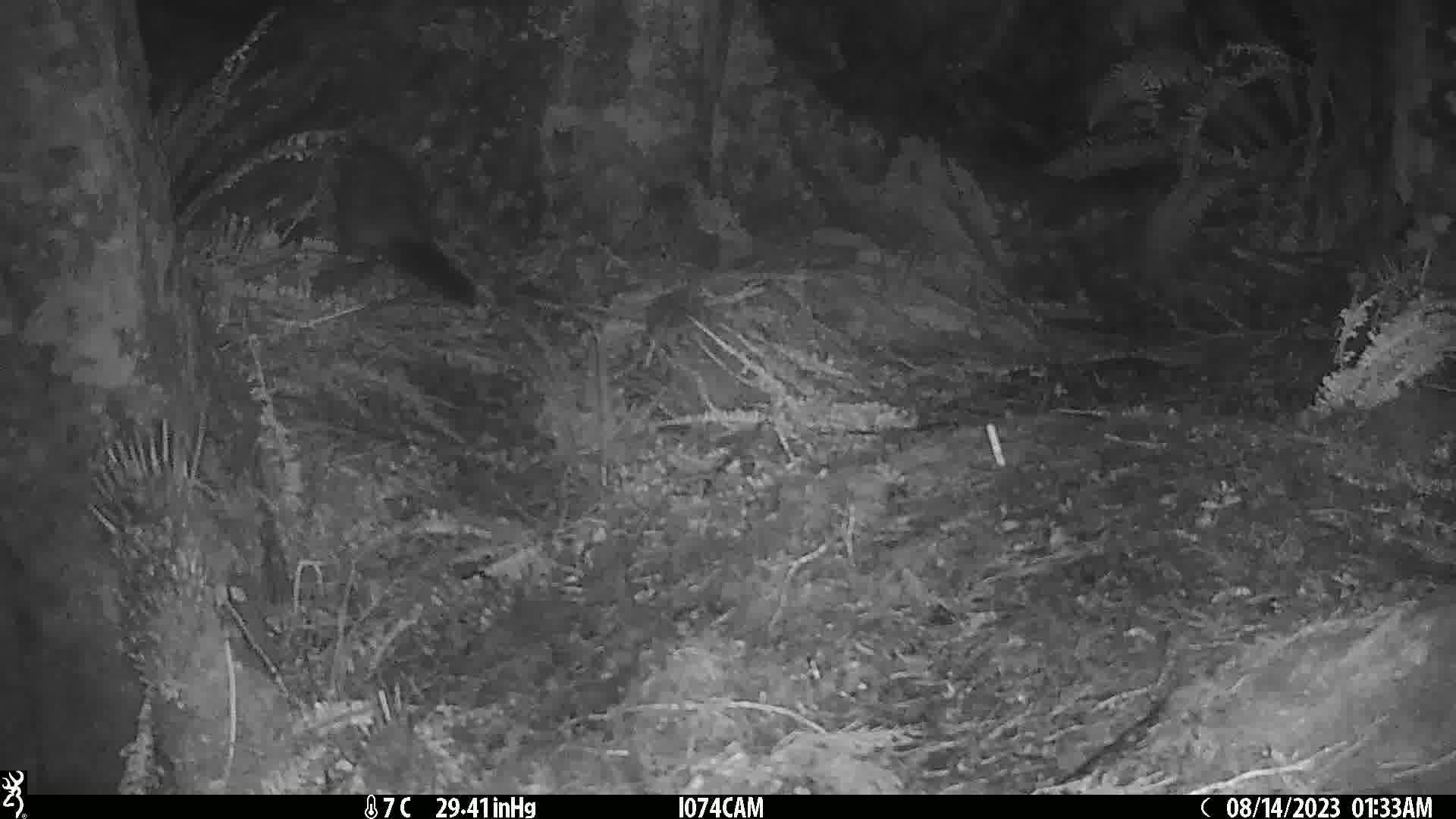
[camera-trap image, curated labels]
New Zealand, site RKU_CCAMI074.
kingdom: Animalia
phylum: Chordata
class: Mammalia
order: Diprotodontia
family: Phalangeridae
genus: Trichosurus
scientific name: Trichosurus vulpecula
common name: common brushtail possum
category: possum